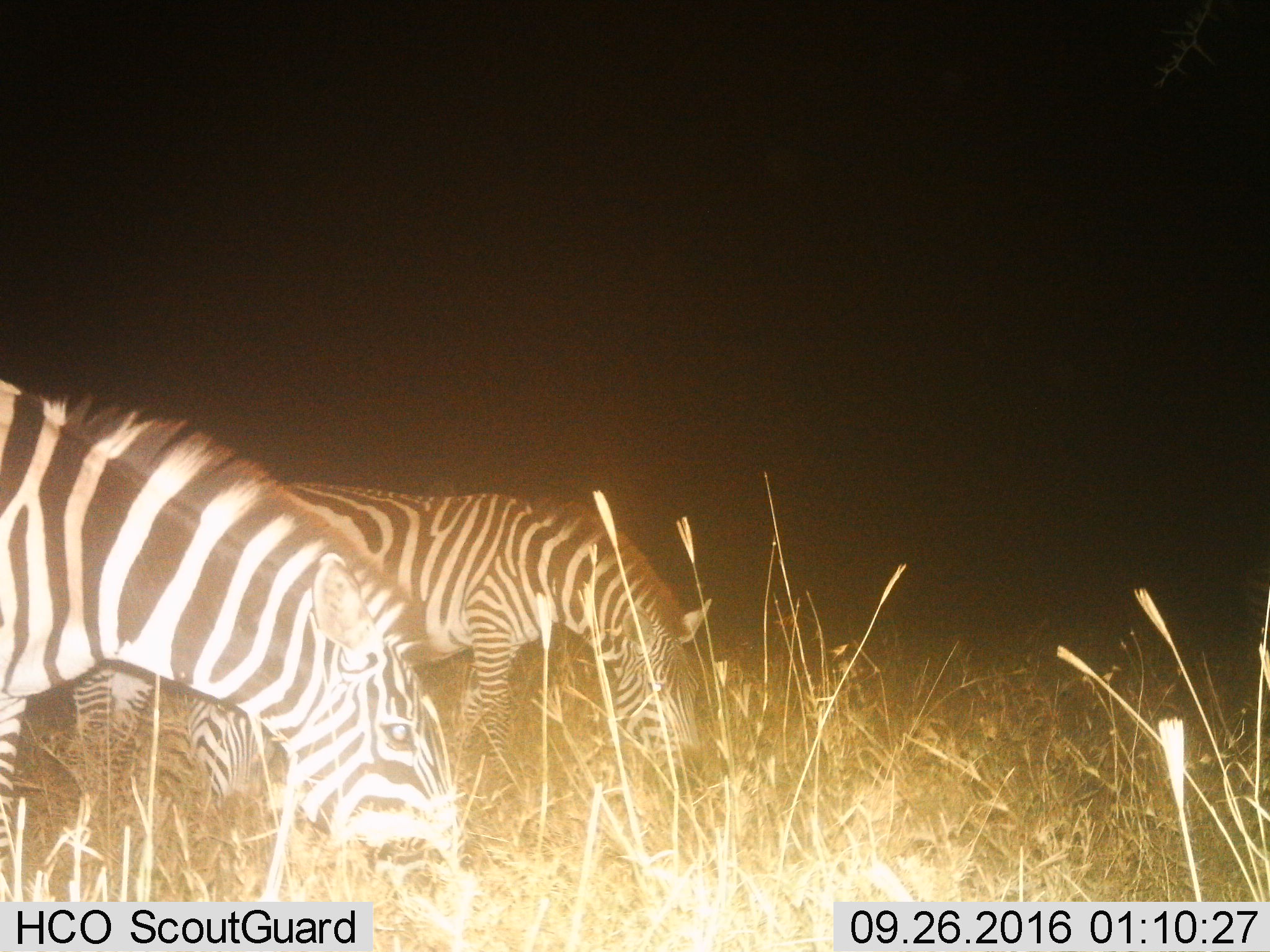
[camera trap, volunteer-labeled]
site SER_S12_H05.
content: unidentified animal